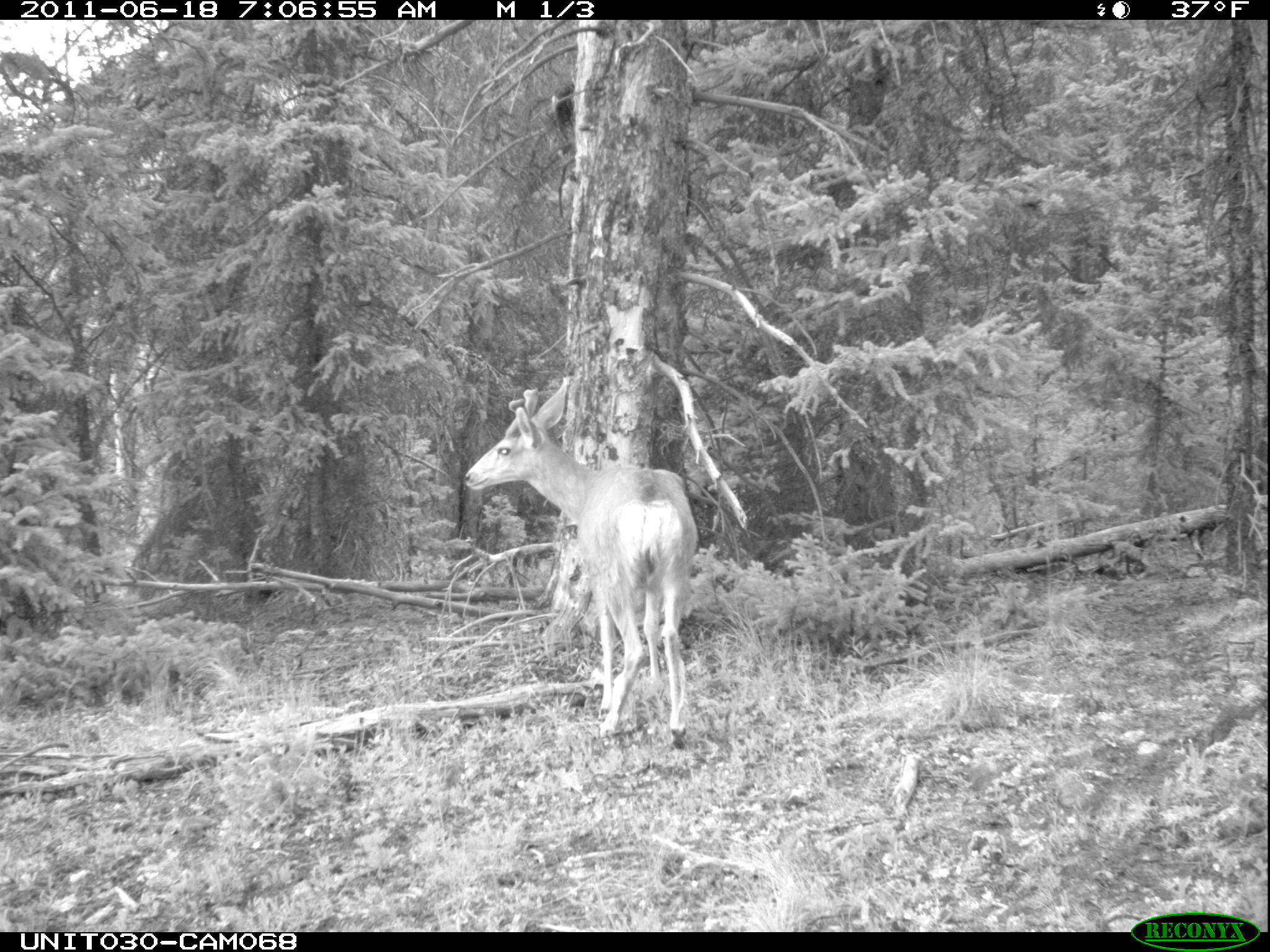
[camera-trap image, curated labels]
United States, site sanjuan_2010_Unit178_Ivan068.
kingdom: Animalia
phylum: Chordata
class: Mammalia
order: Artiodactyla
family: Cervidae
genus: Odocoileus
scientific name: Odocoileus hemionus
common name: mule deer